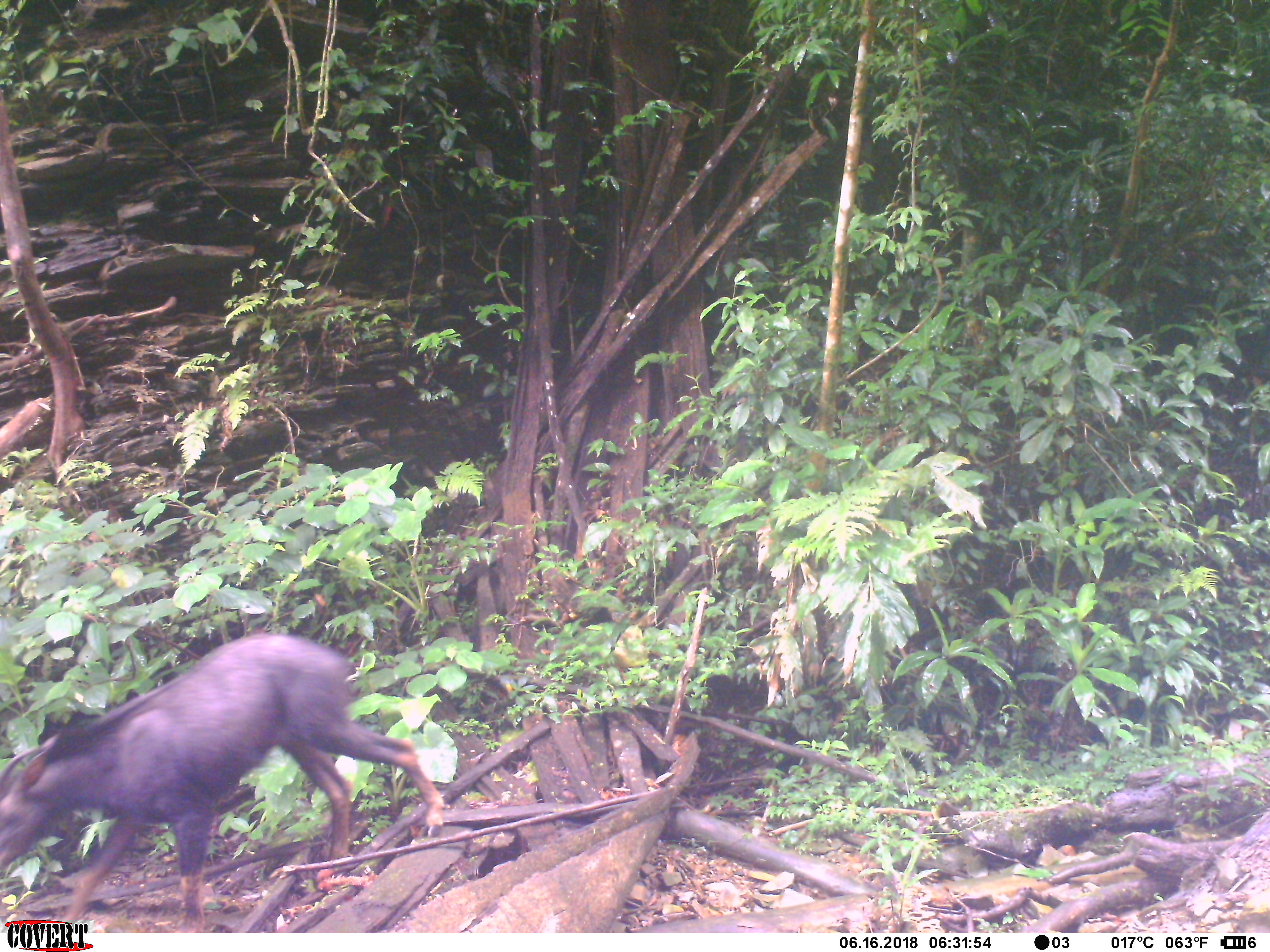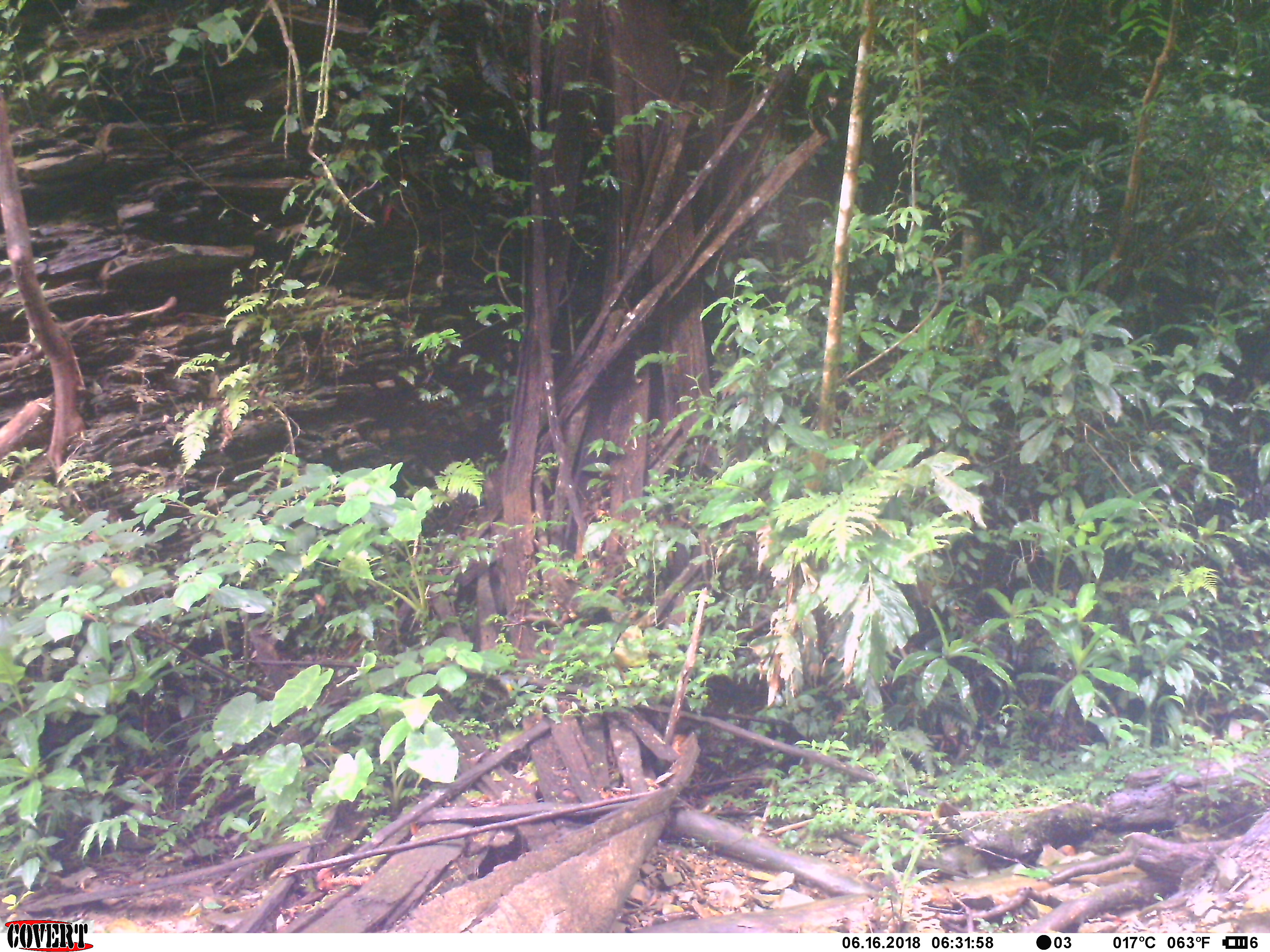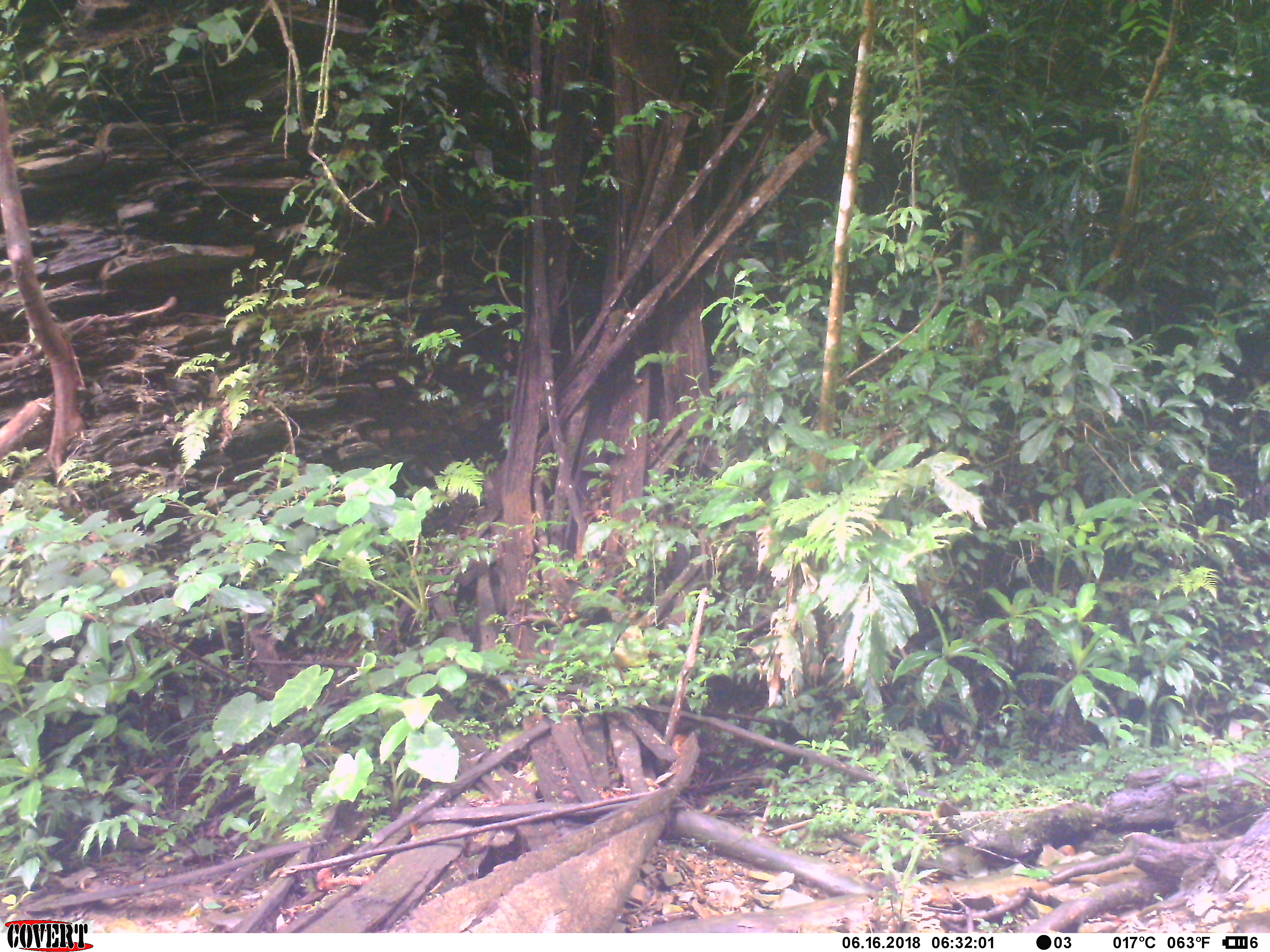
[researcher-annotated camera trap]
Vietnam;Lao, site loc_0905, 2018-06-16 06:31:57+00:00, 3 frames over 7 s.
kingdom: Animalia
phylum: Chordata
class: Mammalia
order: Artiodactyla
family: Bovidae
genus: Capricornis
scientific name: Capricornis sumatraensis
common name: chinese serow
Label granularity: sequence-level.